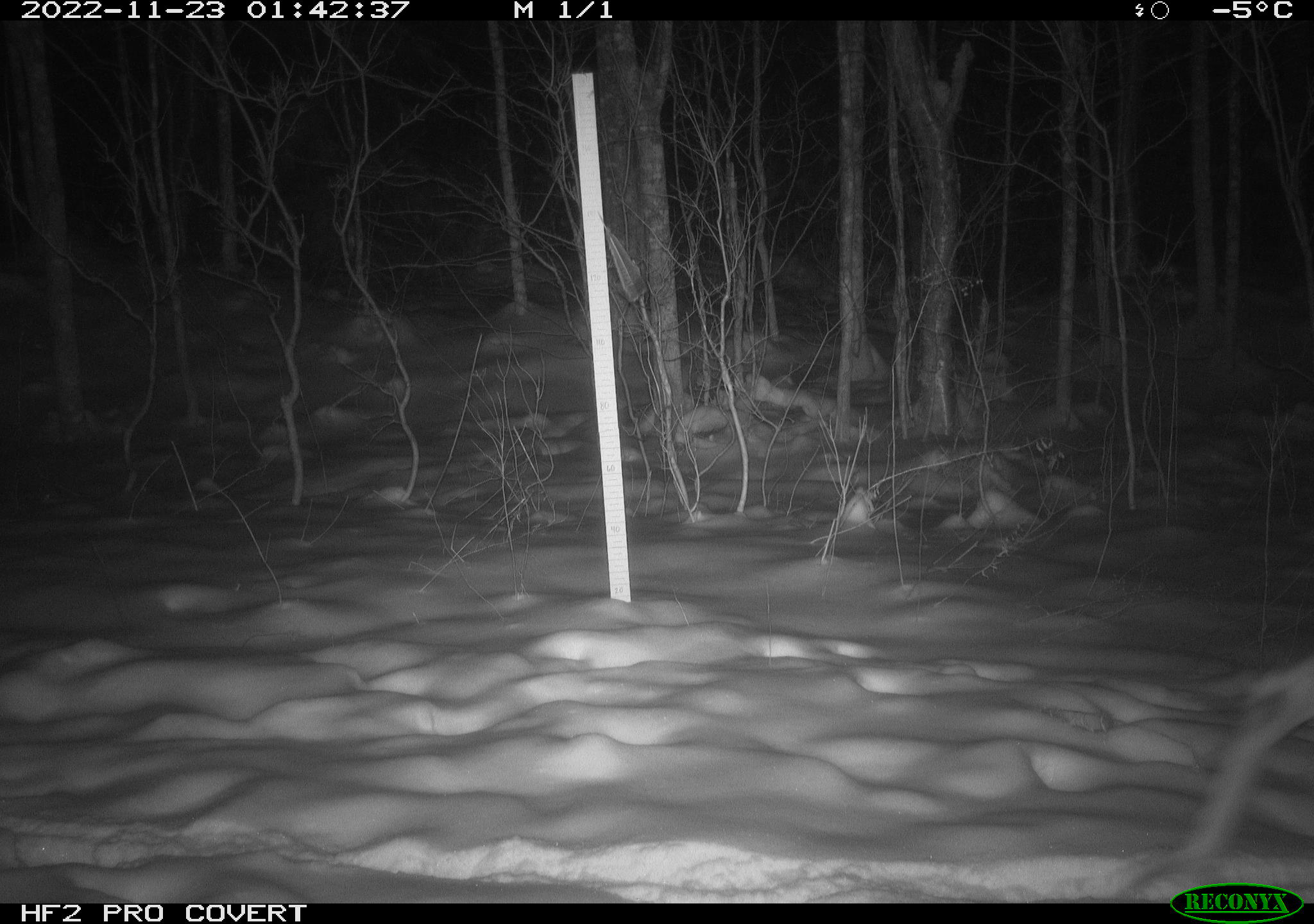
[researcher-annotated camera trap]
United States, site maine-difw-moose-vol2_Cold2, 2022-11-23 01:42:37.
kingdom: Animalia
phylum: Chordata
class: Mammalia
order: Artiodactyla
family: Cervidae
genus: Odocoileus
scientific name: Odocoileus virginianus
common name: white-tailed deer